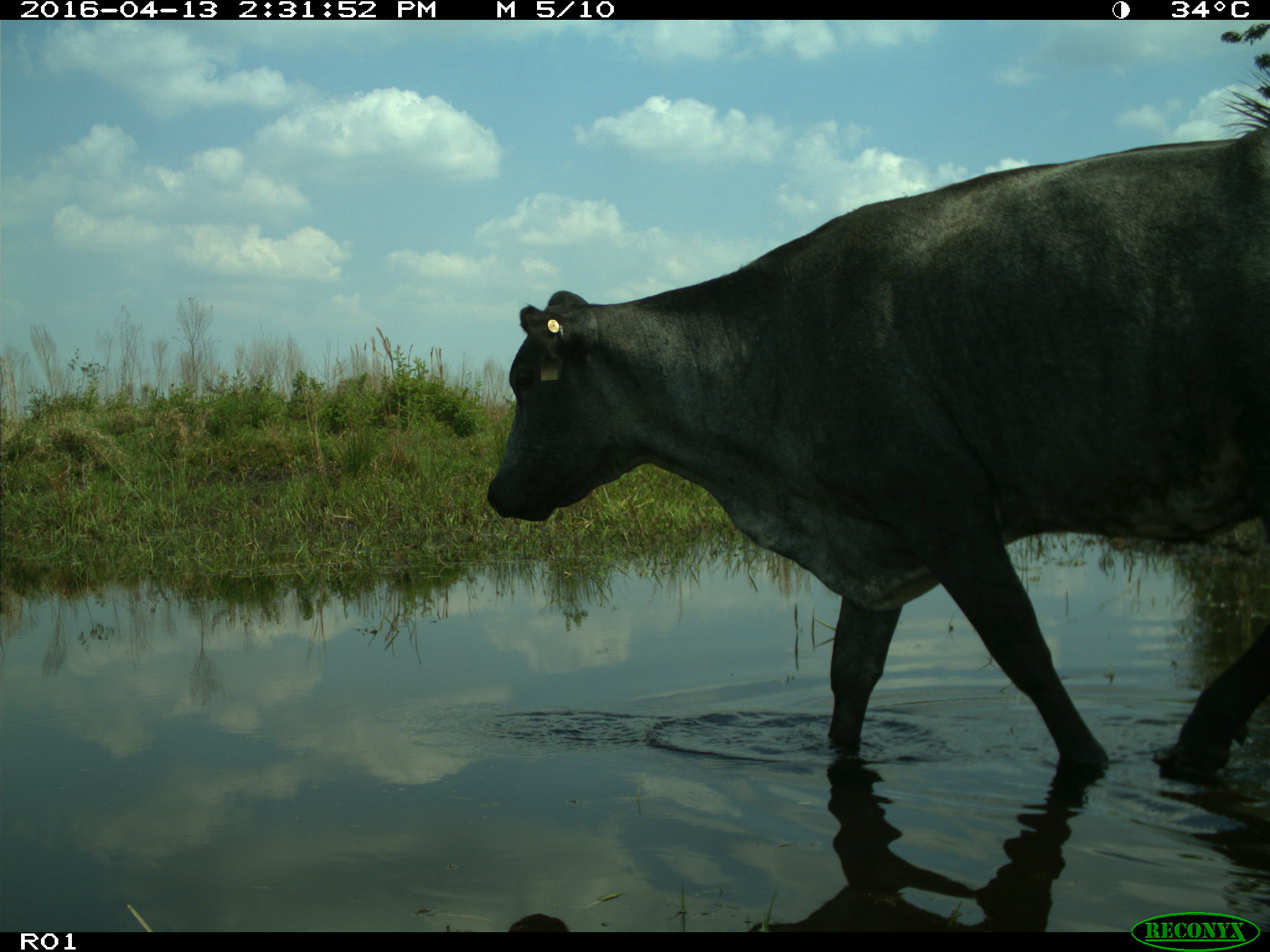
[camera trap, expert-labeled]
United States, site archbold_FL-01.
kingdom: Animalia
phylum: Chordata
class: Mammalia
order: Artiodactyla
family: Bovidae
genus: Bos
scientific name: Bos taurus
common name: domestic cow